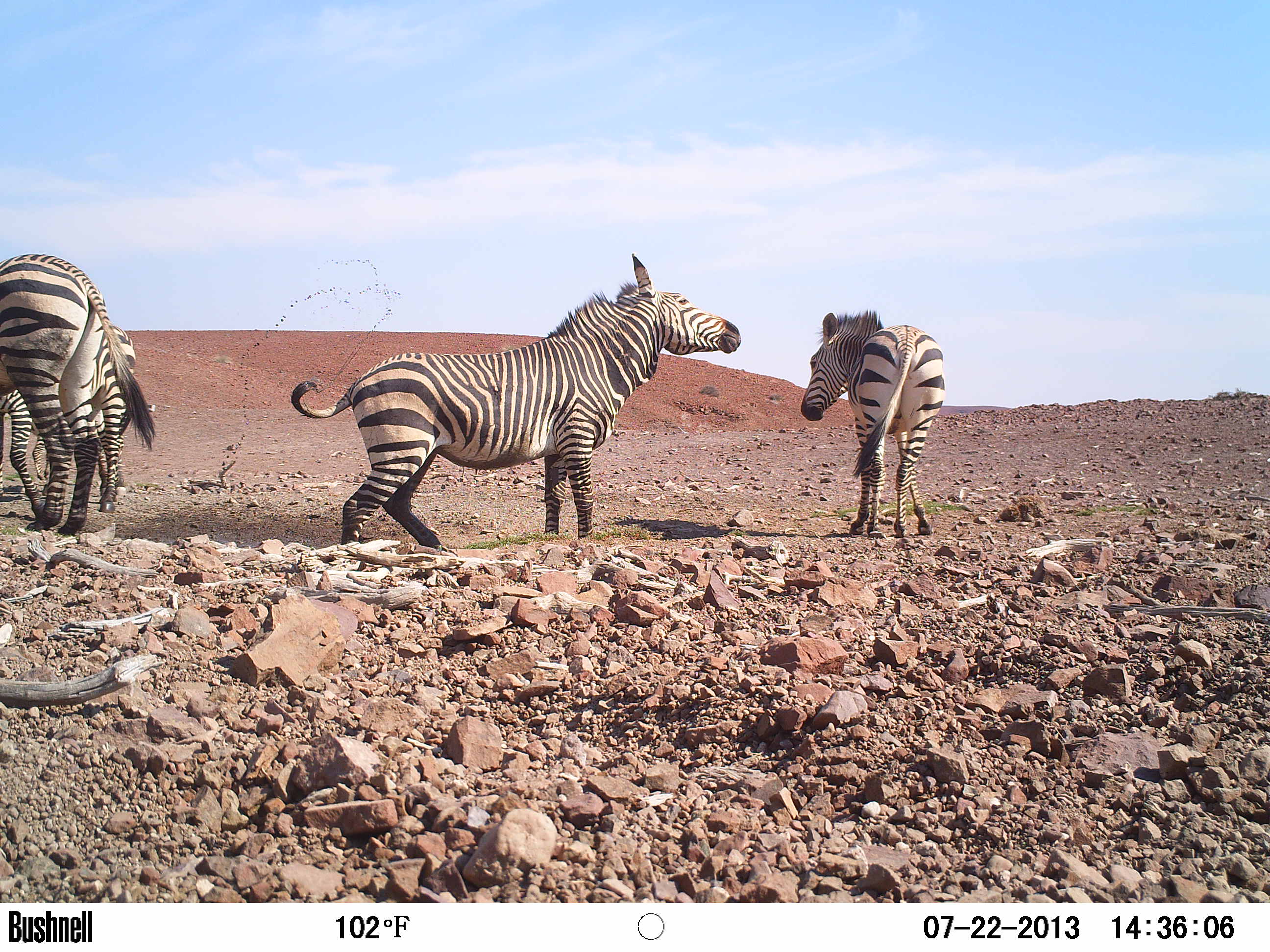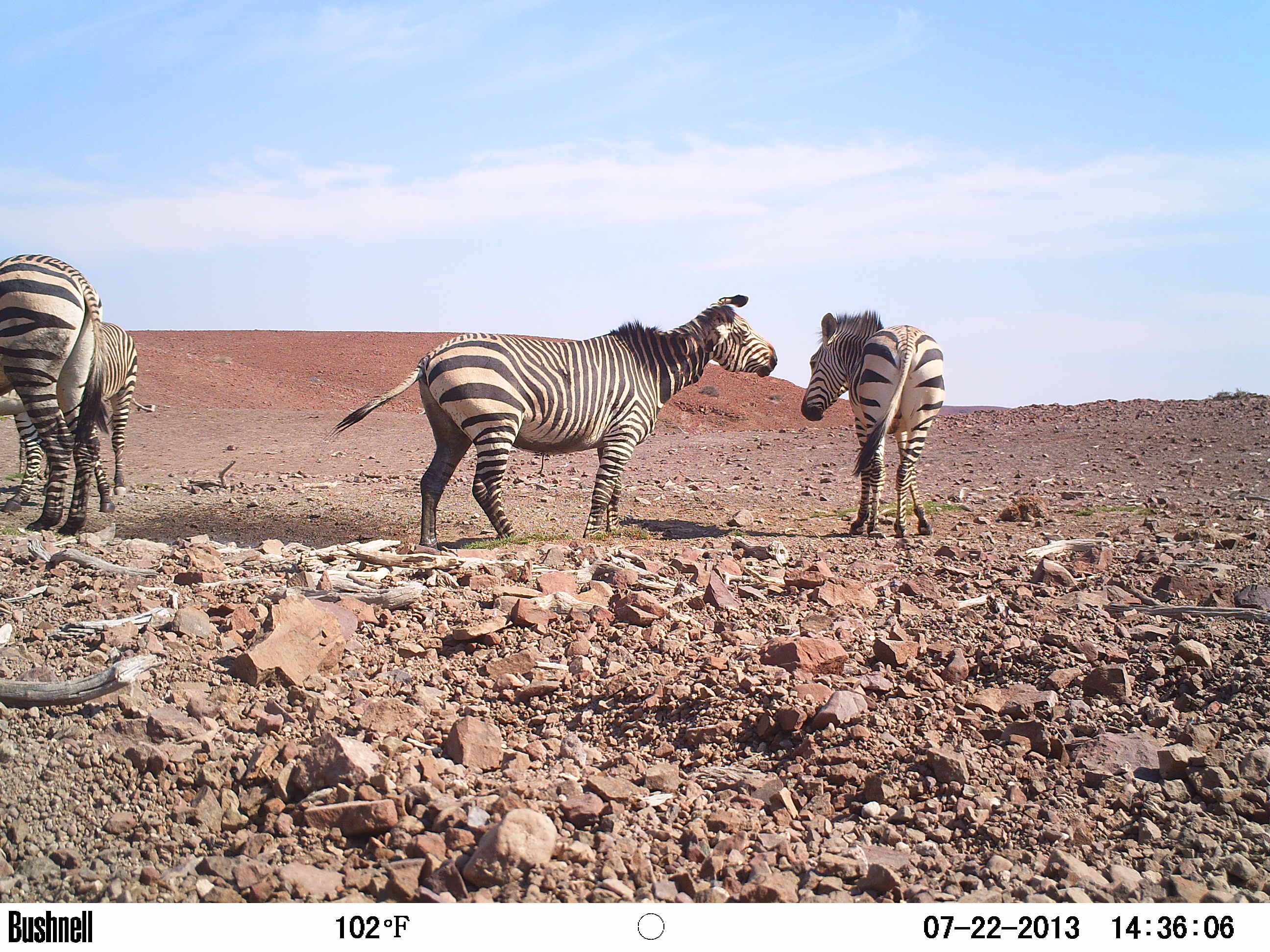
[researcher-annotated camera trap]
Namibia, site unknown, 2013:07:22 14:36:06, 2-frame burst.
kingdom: Animalia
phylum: Chordata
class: Mammalia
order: Perissodactyla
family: Equidae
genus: Equus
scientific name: Equus zebra hartmannae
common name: hartmann's mountain zebra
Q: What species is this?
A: Equus zebra hartmannae (hartmann's mountain zebra).